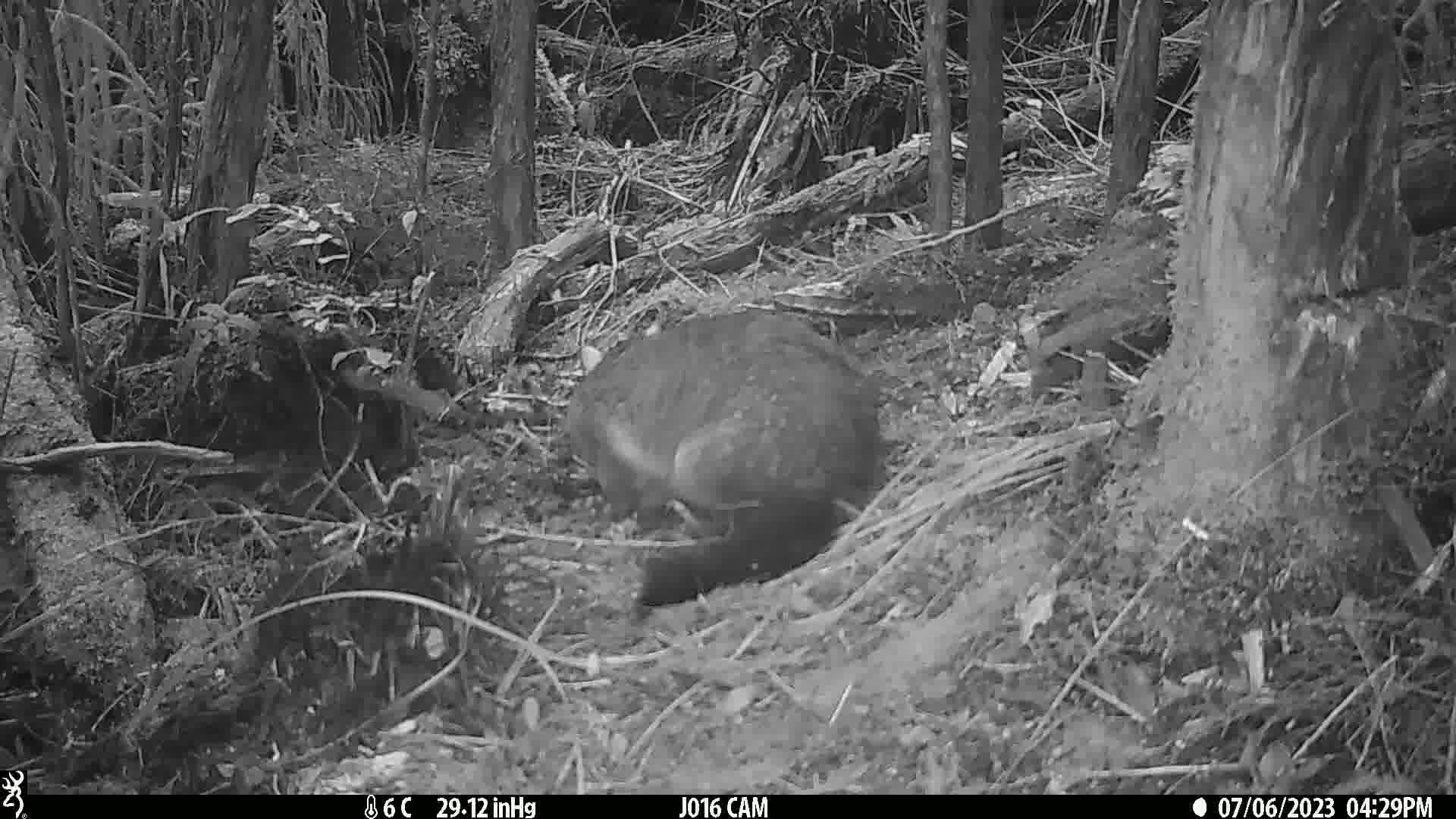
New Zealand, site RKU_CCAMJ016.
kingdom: Animalia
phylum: Chordata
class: Mammalia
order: Diprotodontia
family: Phalangeridae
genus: Trichosurus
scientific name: Trichosurus vulpecula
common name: common brushtail possum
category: possum